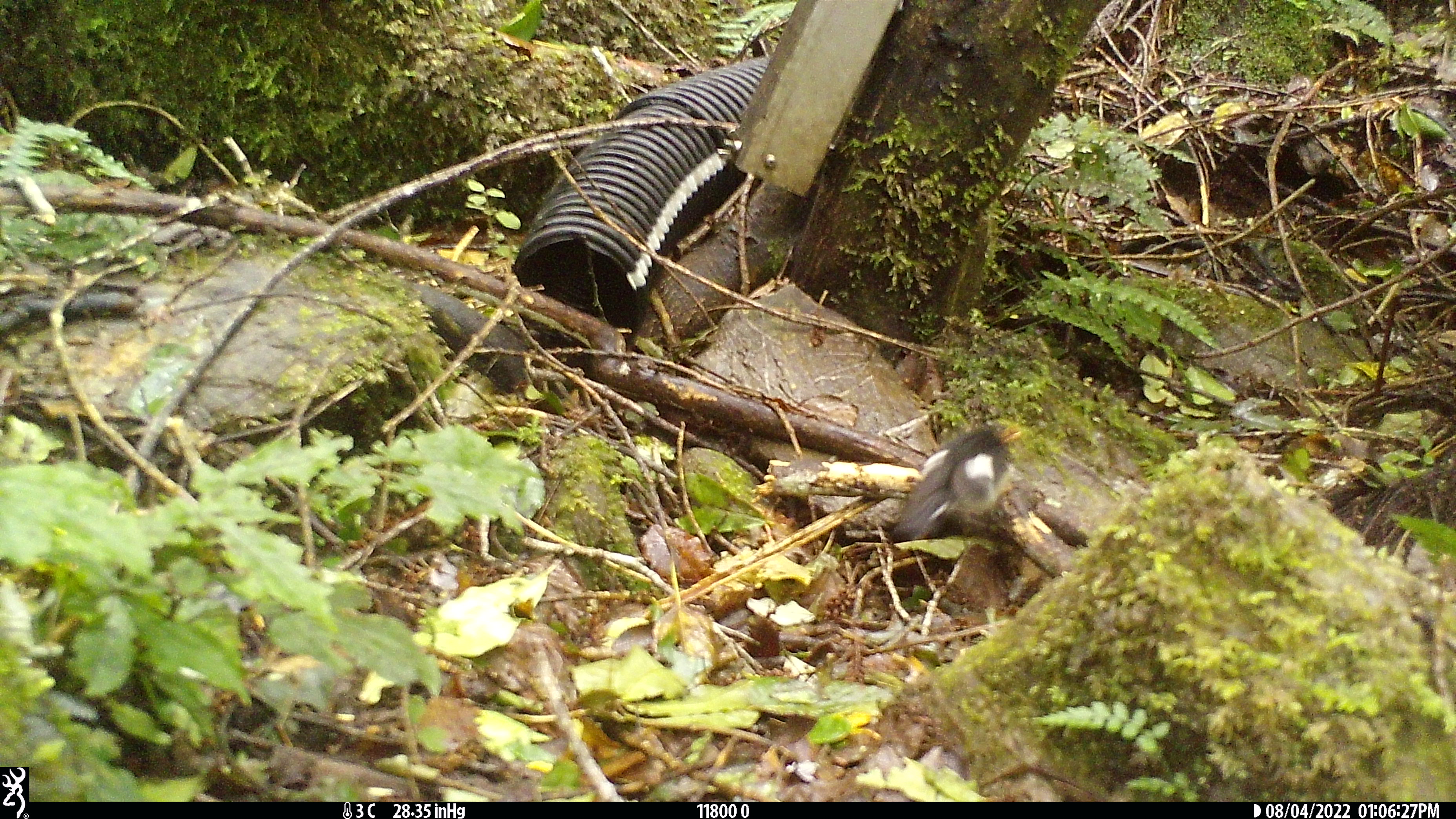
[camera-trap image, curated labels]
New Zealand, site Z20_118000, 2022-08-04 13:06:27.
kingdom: Animalia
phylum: Chordata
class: Aves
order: Passeriformes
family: Petroicidae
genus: Petroica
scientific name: Petroica macrocephala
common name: tomtit